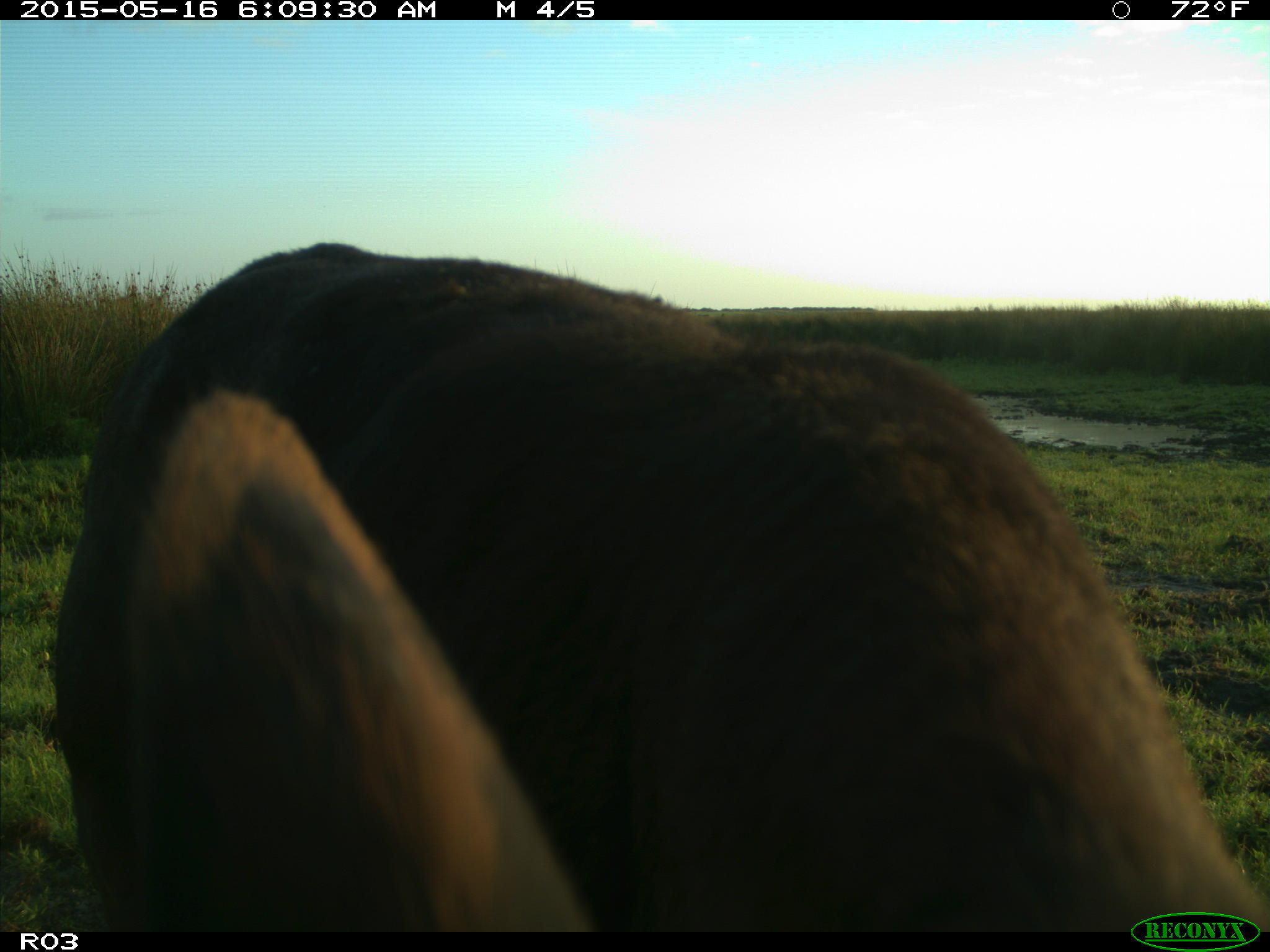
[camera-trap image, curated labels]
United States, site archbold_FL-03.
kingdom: Animalia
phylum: Chordata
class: Mammalia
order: Artiodactyla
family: Bovidae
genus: Bos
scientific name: Bos taurus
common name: domestic cow